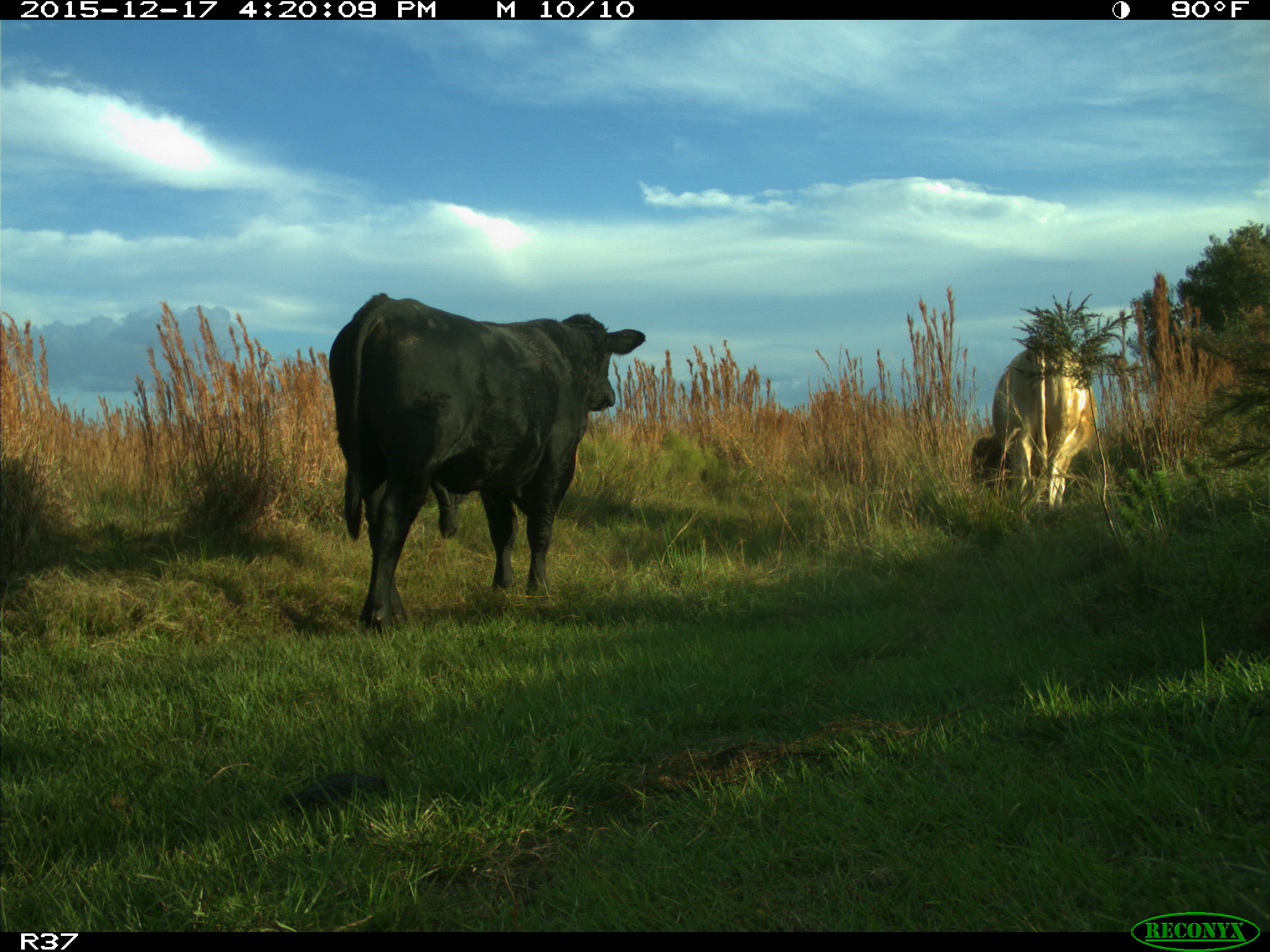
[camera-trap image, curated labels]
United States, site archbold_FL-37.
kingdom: Animalia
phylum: Chordata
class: Mammalia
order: Artiodactyla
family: Bovidae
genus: Bos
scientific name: Bos taurus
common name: domestic cow